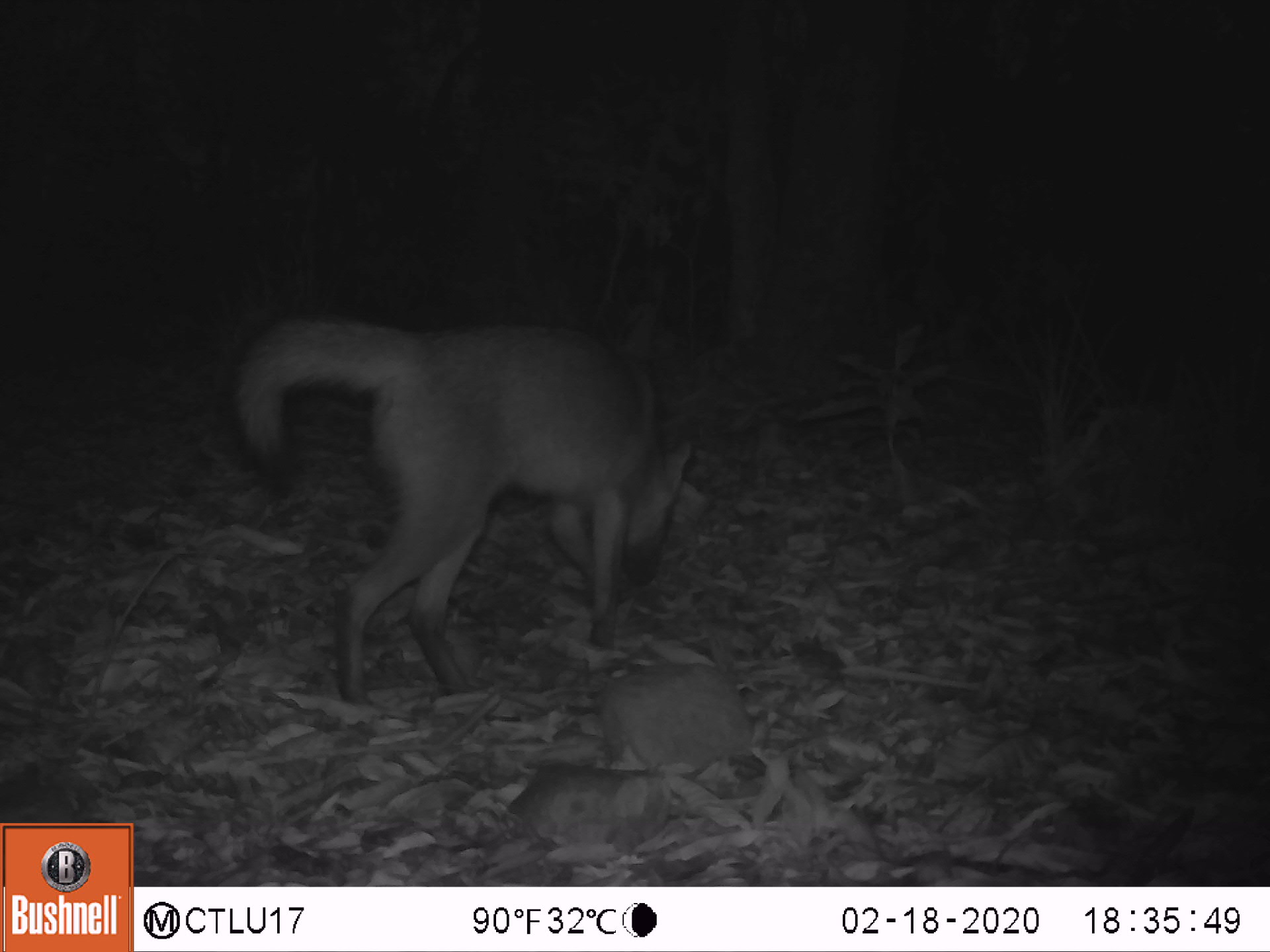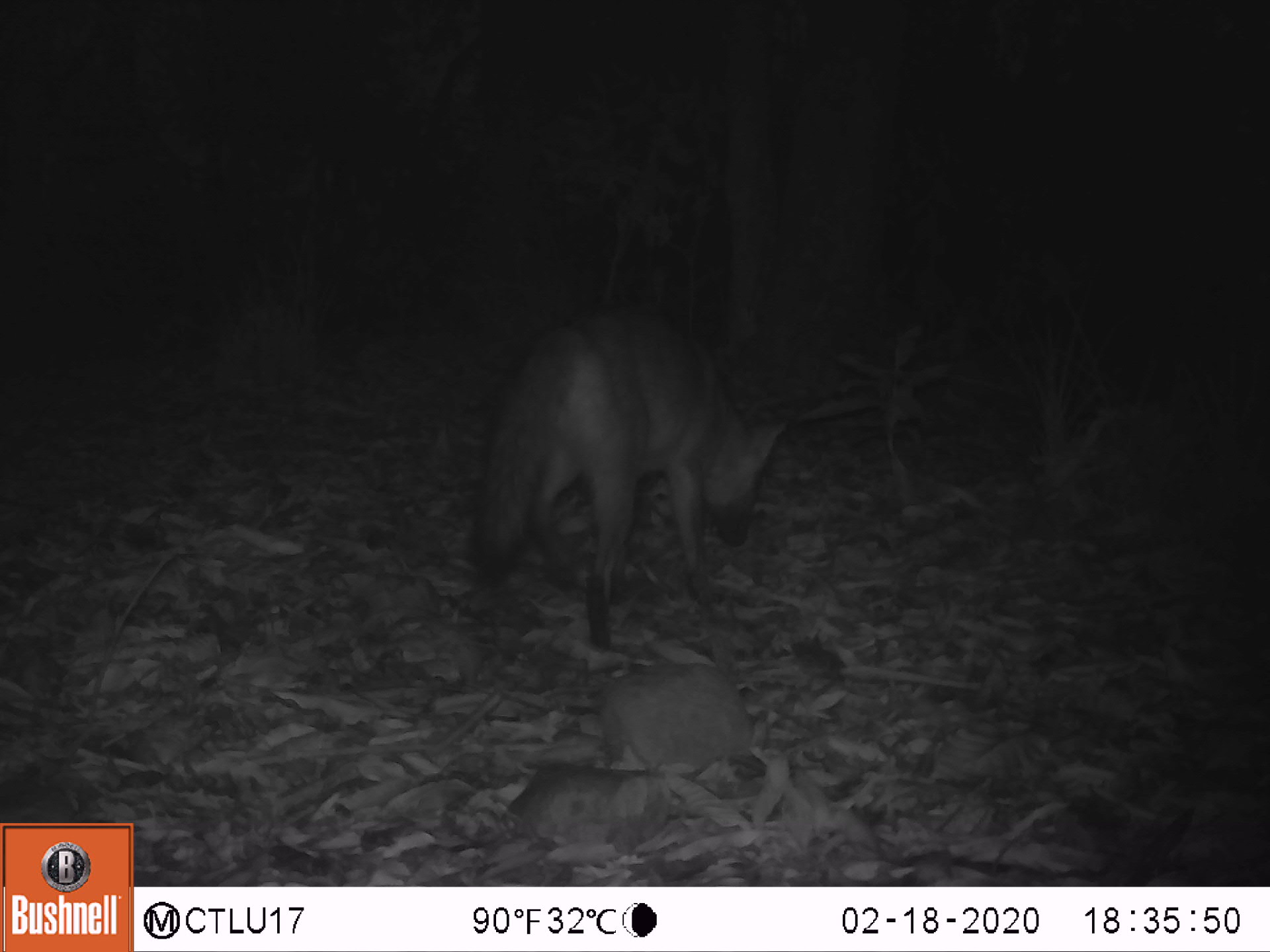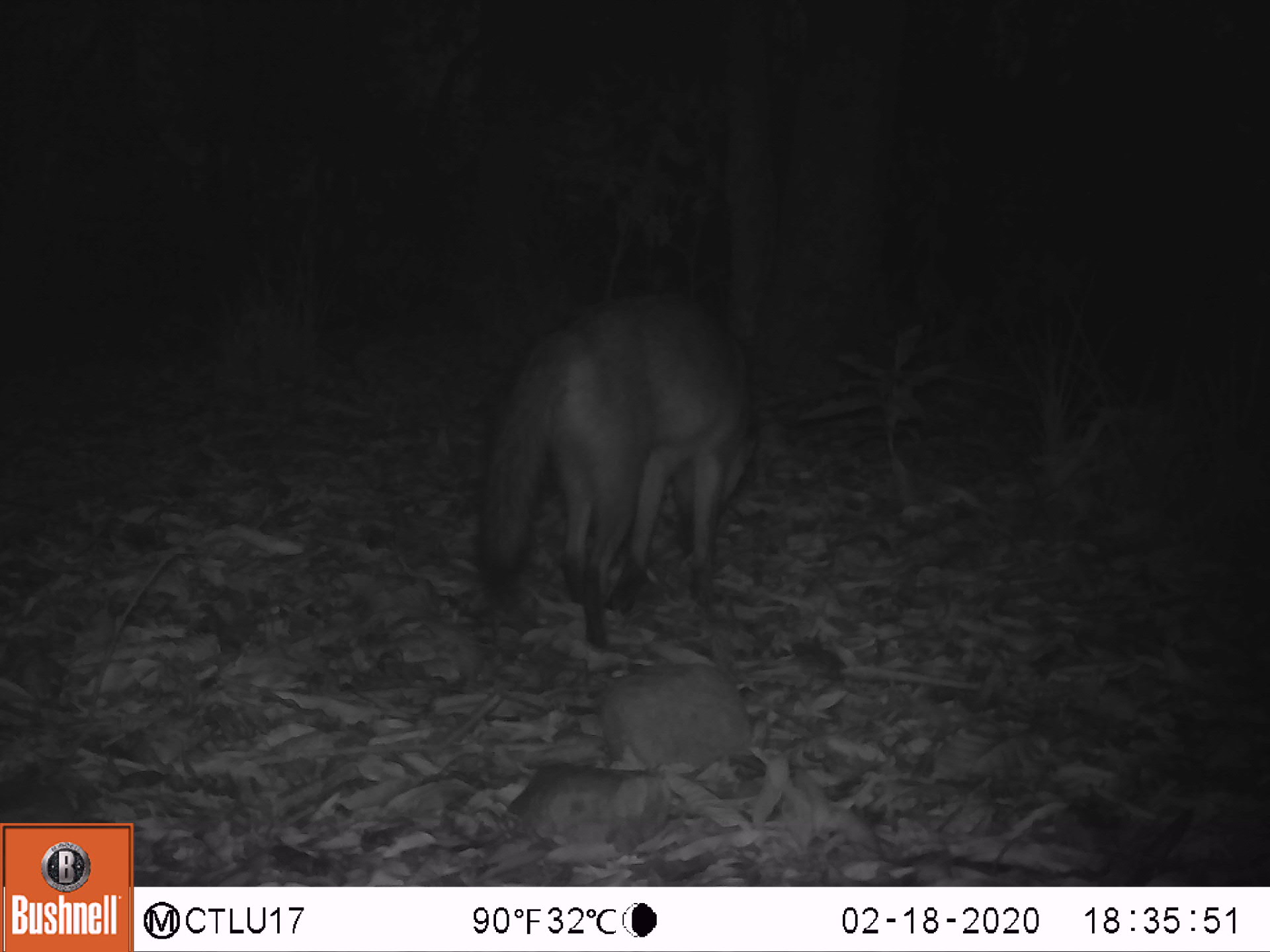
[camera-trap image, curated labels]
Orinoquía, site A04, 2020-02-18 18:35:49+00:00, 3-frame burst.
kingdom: Animalia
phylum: Chordata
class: Mammalia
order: Carnivora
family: Canidae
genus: Cerdocyon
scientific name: Cerdocyon thous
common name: crab-eating fox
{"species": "crab-eating fox (Cerdocyon thous)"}